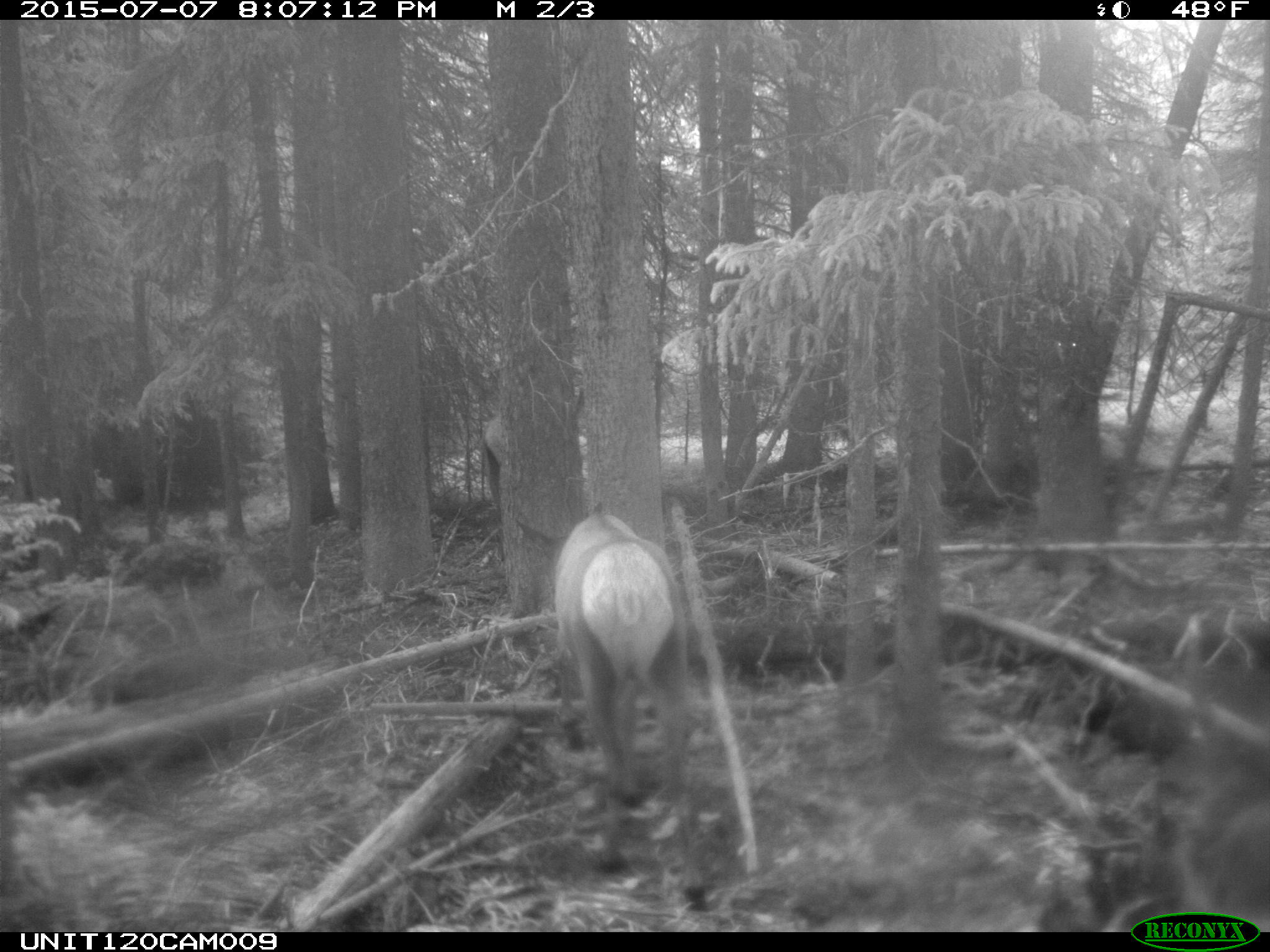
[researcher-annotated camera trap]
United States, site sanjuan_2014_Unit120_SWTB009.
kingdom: Animalia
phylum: Chordata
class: Mammalia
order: Artiodactyla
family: Cervidae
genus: Cervus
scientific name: Cervus elaphus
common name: red deer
Cervus elaphus (red deer).